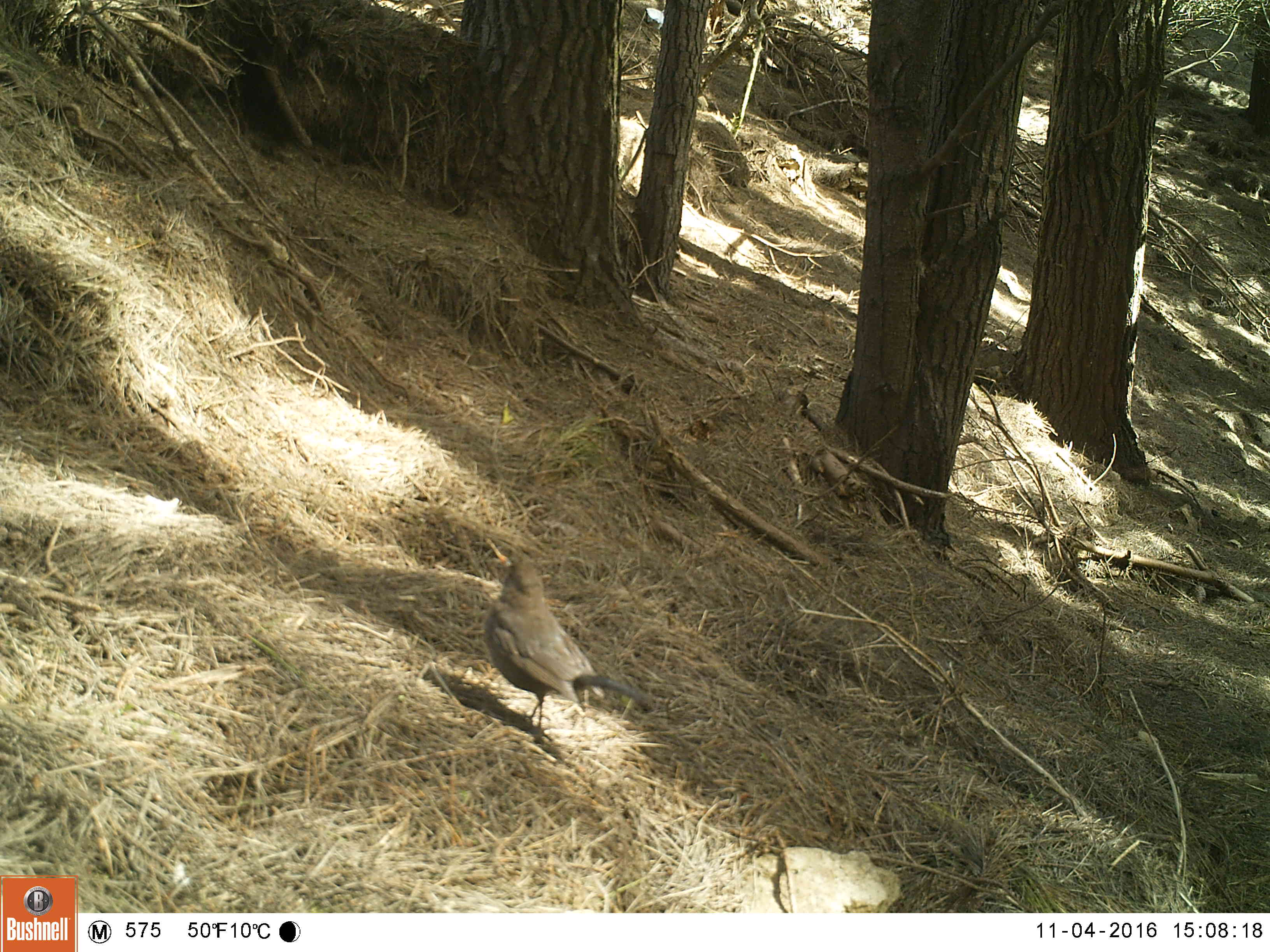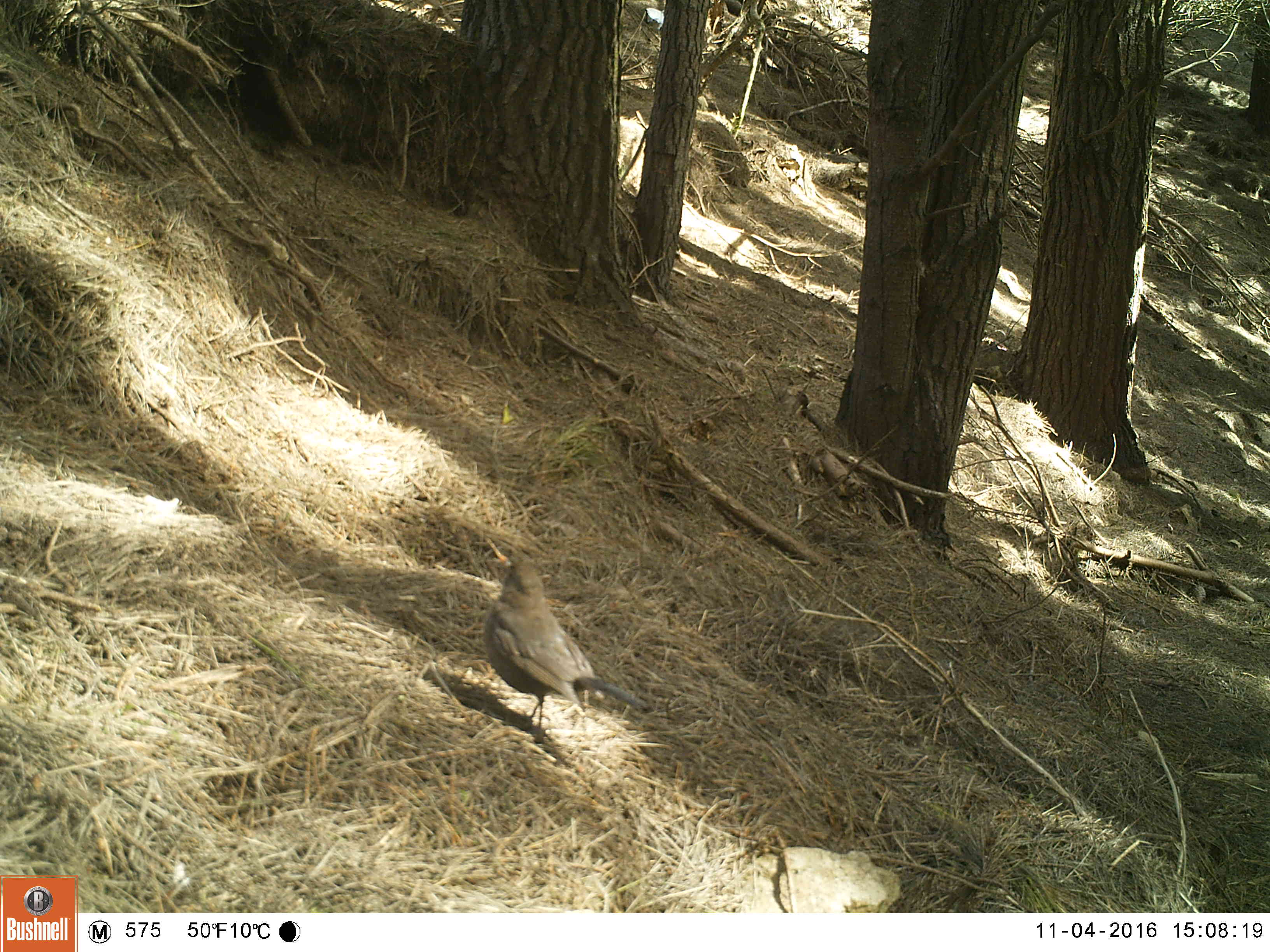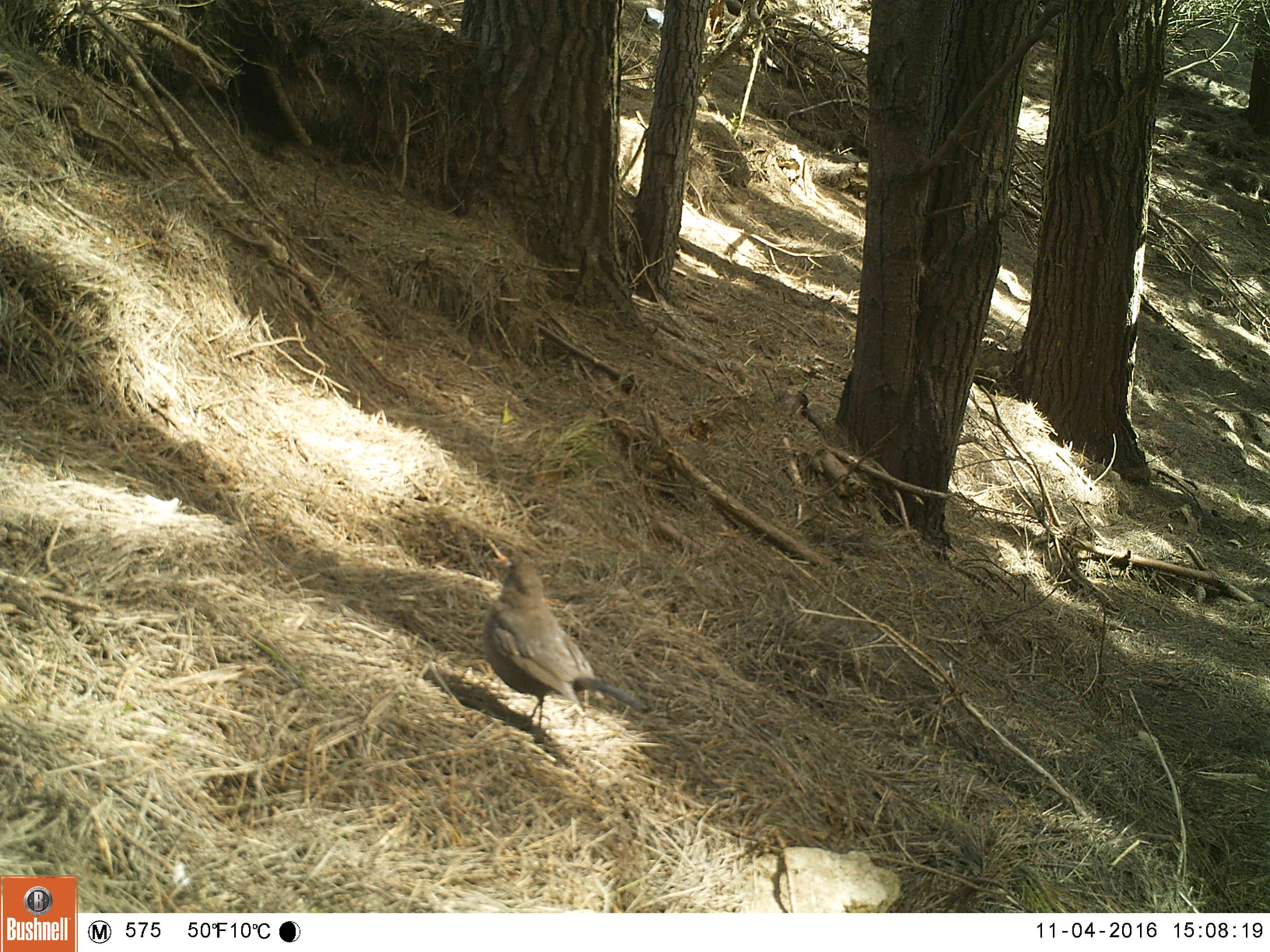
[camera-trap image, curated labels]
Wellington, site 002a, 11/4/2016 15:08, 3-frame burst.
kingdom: Animalia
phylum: Chordata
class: Aves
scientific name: Aves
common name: bird